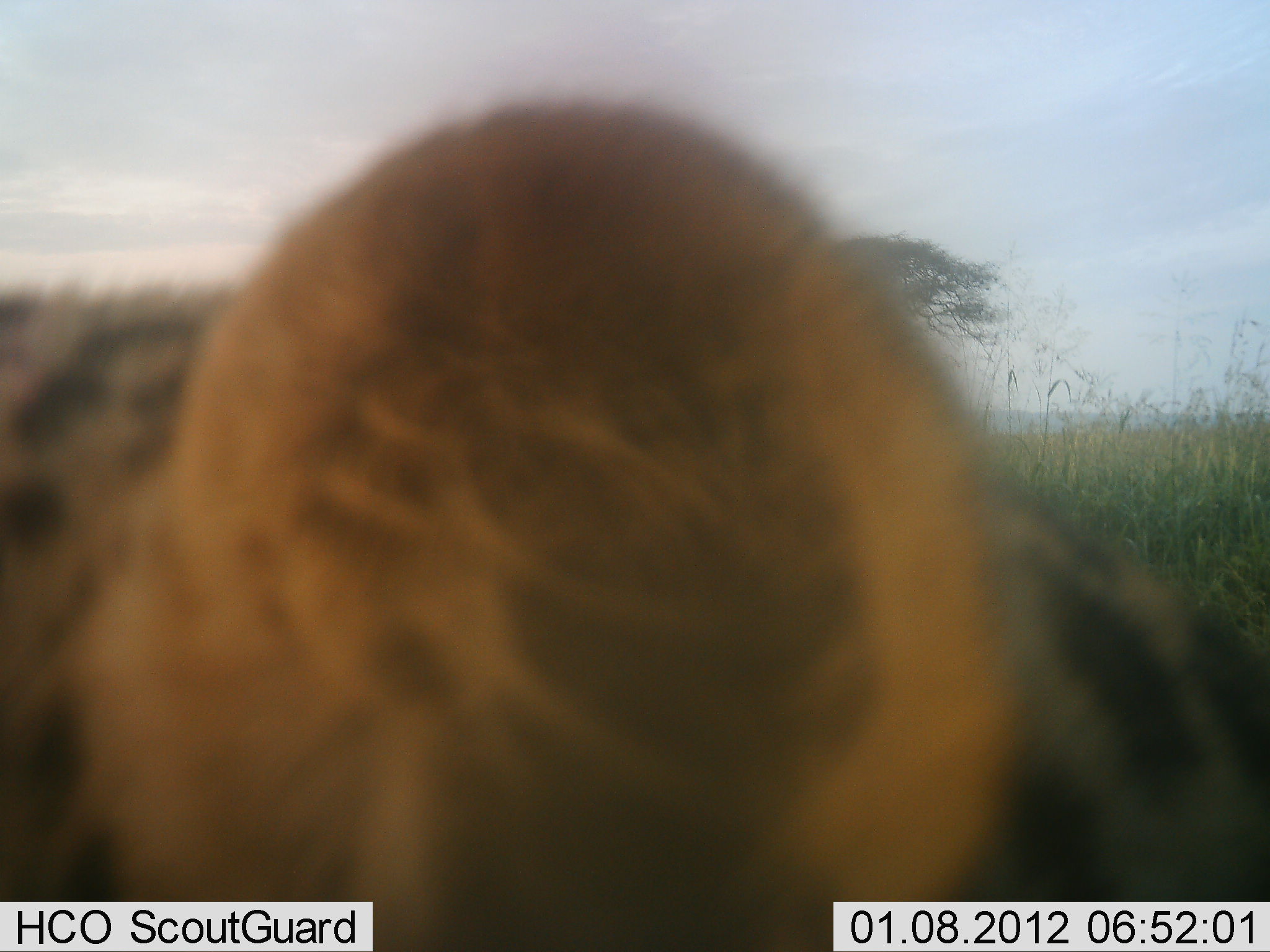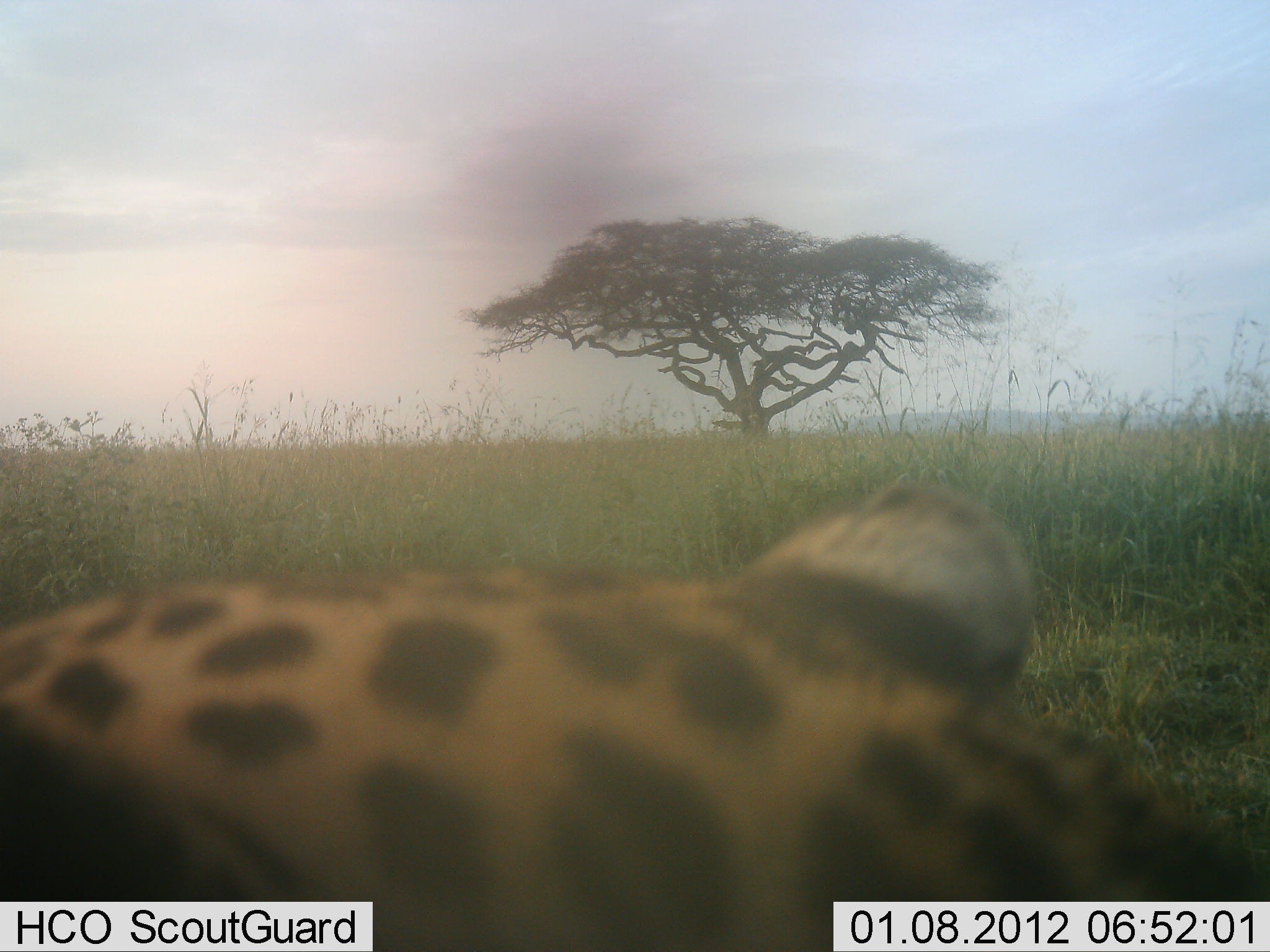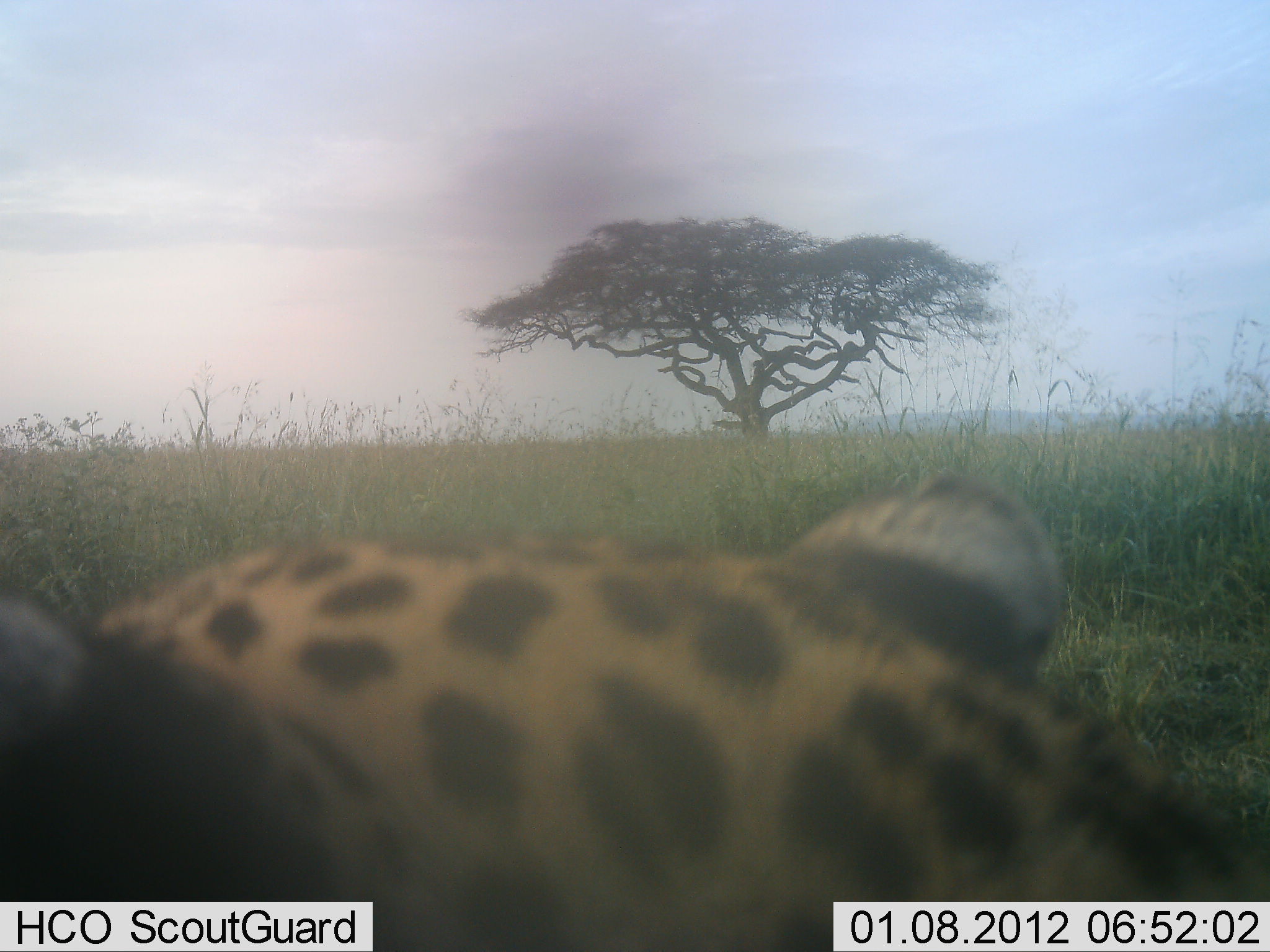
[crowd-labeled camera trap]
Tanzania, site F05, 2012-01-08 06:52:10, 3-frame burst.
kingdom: Animalia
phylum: Chordata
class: Mammalia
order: Carnivora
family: Felidae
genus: Acinonyx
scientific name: Acinonyx jubatus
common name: cheetah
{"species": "cheetah (Acinonyx jubatus)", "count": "1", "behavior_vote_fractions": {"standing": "60%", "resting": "27%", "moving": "13%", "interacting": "0%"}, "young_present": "0%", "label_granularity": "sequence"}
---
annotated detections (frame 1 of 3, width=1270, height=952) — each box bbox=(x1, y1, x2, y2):
animal: bbox=(0, 91, 1269, 952)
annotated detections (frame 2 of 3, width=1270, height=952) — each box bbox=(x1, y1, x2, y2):
animal: bbox=(1, 484, 1270, 951)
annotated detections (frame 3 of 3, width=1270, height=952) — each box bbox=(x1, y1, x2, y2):
animal: bbox=(0, 469, 1269, 951)